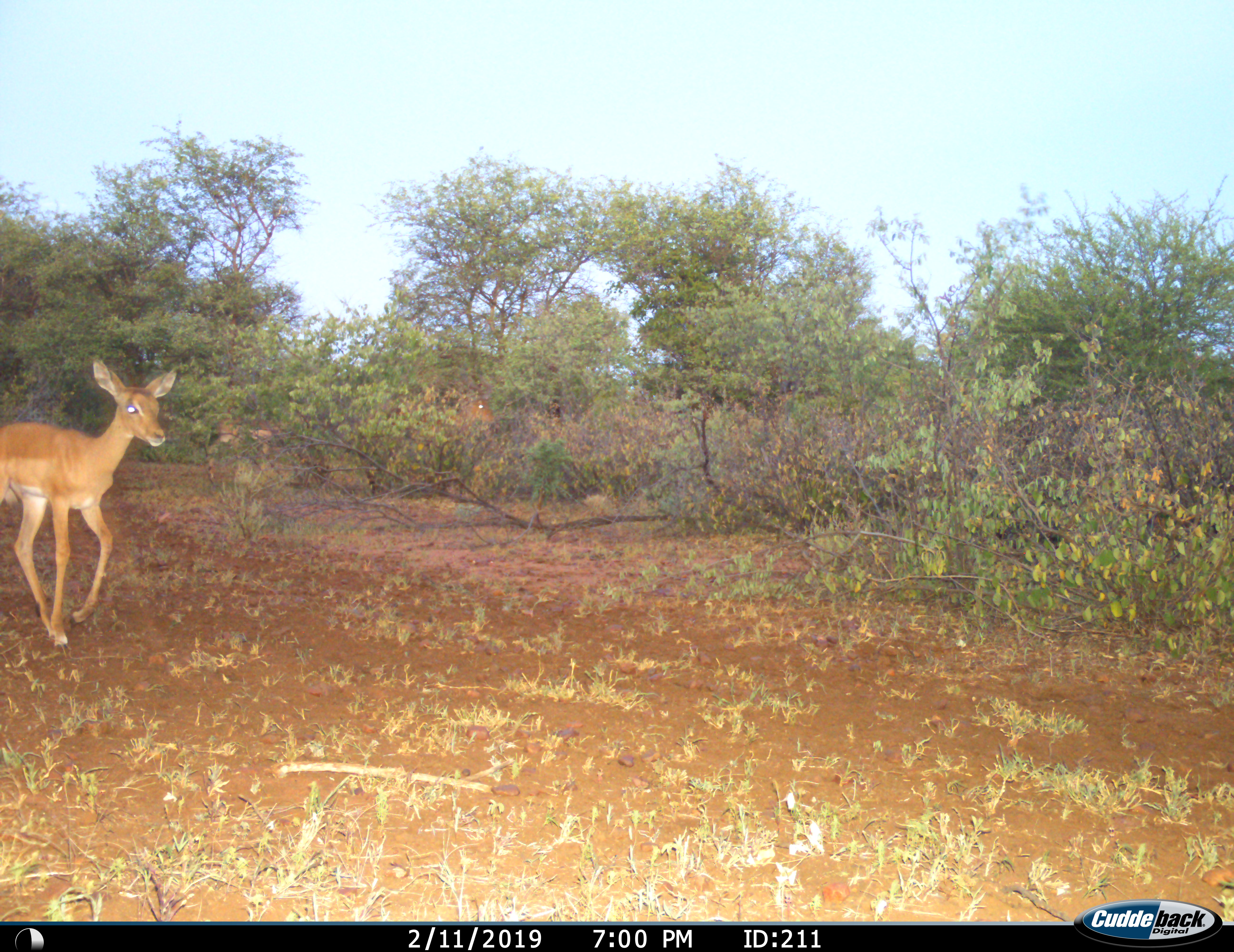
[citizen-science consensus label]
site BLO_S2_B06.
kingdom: Animalia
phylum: Chordata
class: Mammalia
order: Artiodactyla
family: Bovidae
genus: Aepyceros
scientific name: Aepyceros melampus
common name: impala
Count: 1.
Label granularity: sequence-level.